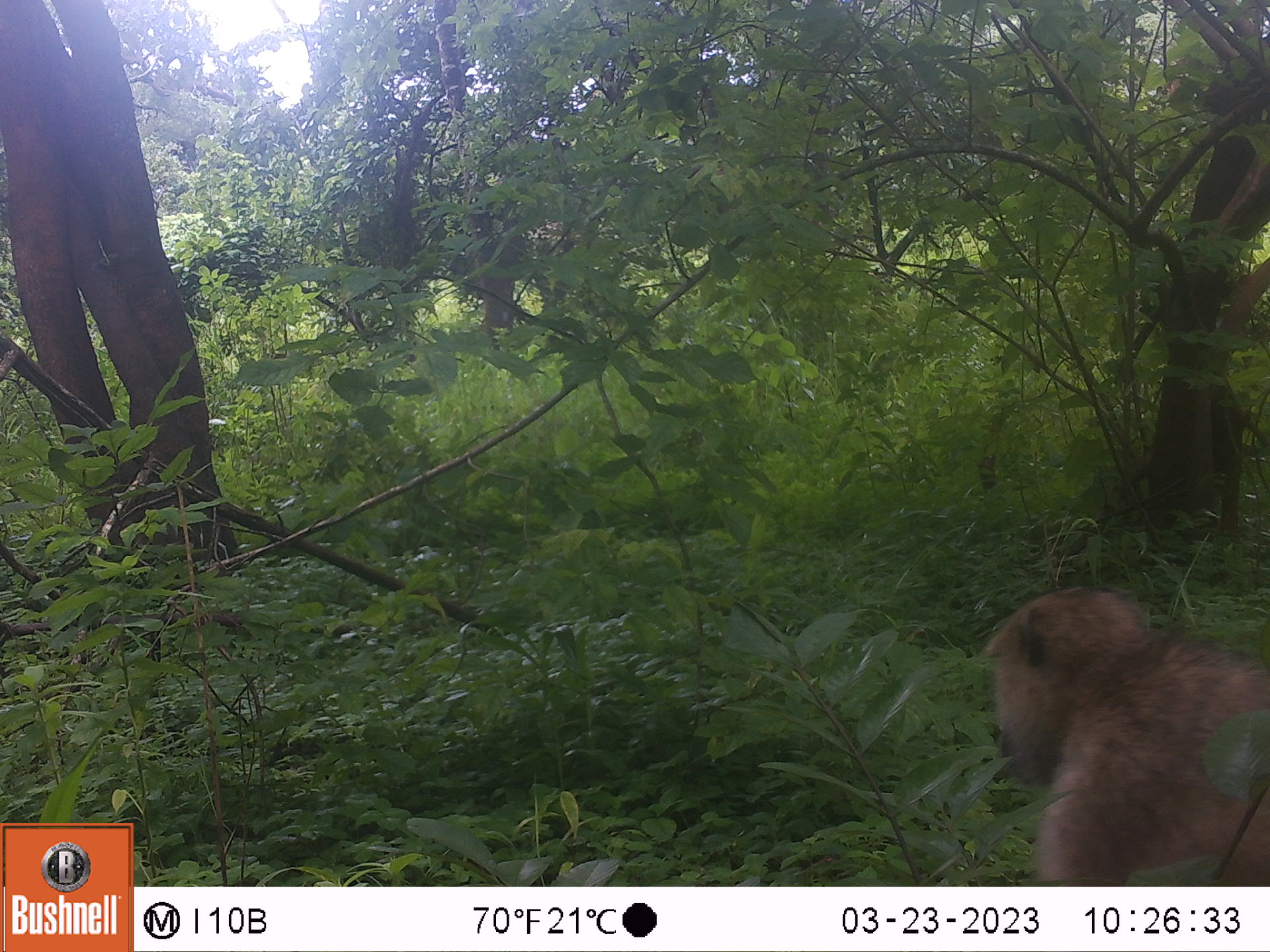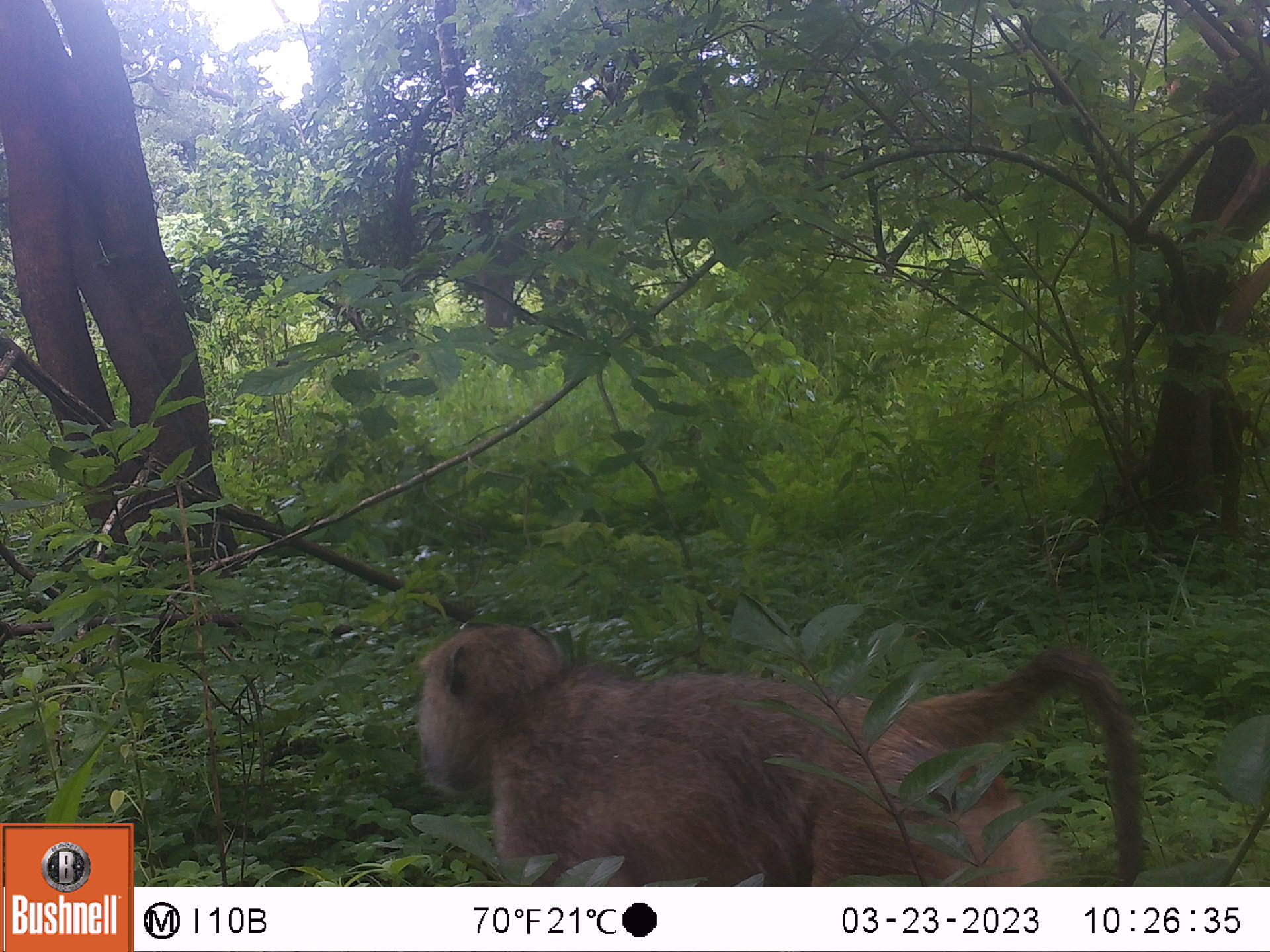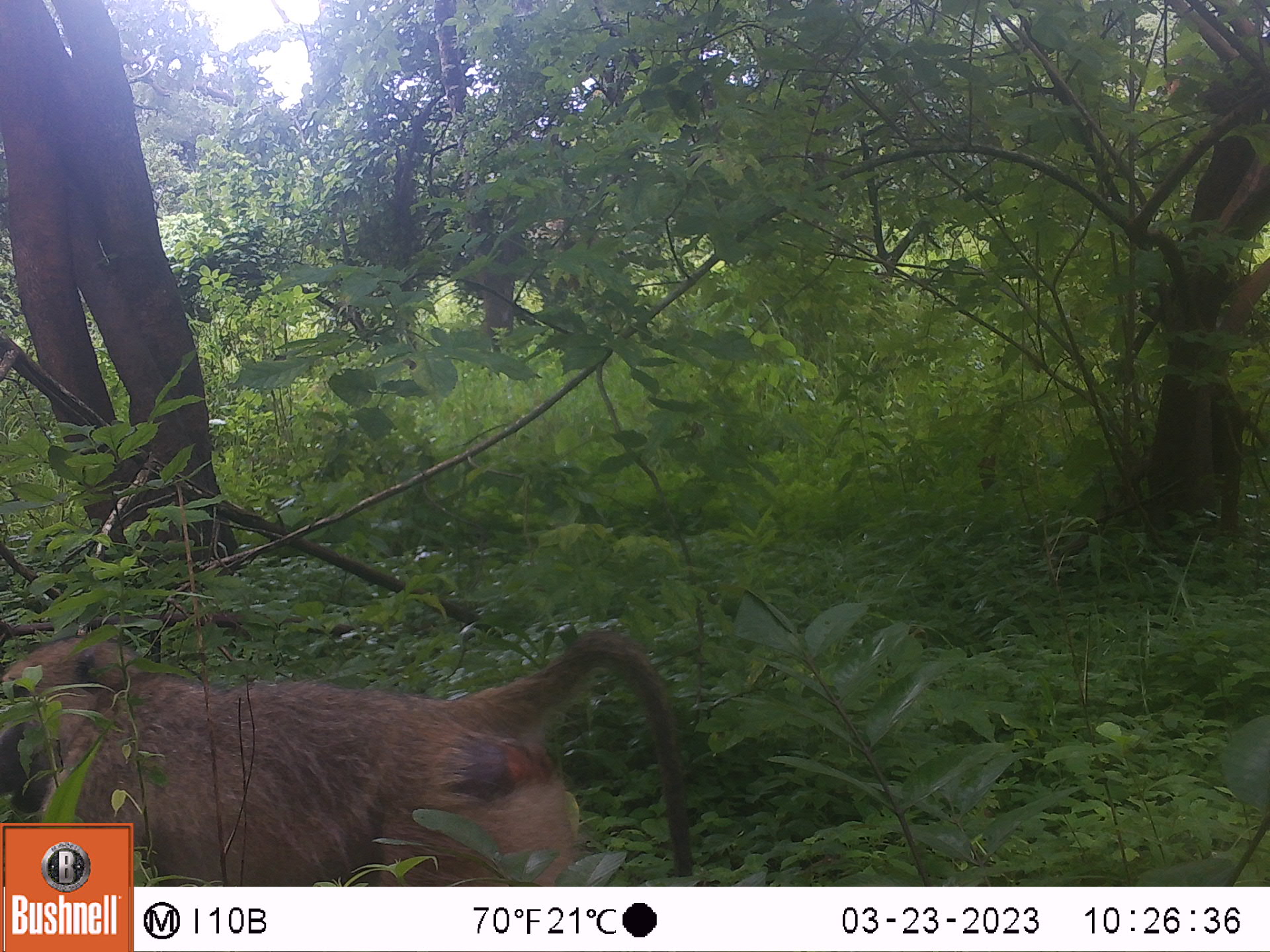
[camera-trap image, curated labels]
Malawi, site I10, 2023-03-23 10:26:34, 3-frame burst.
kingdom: Animalia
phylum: Chordata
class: Mammalia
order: Primates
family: Cercopithecidae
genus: Papio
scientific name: Papio cynocephalus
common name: yellow baboon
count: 1